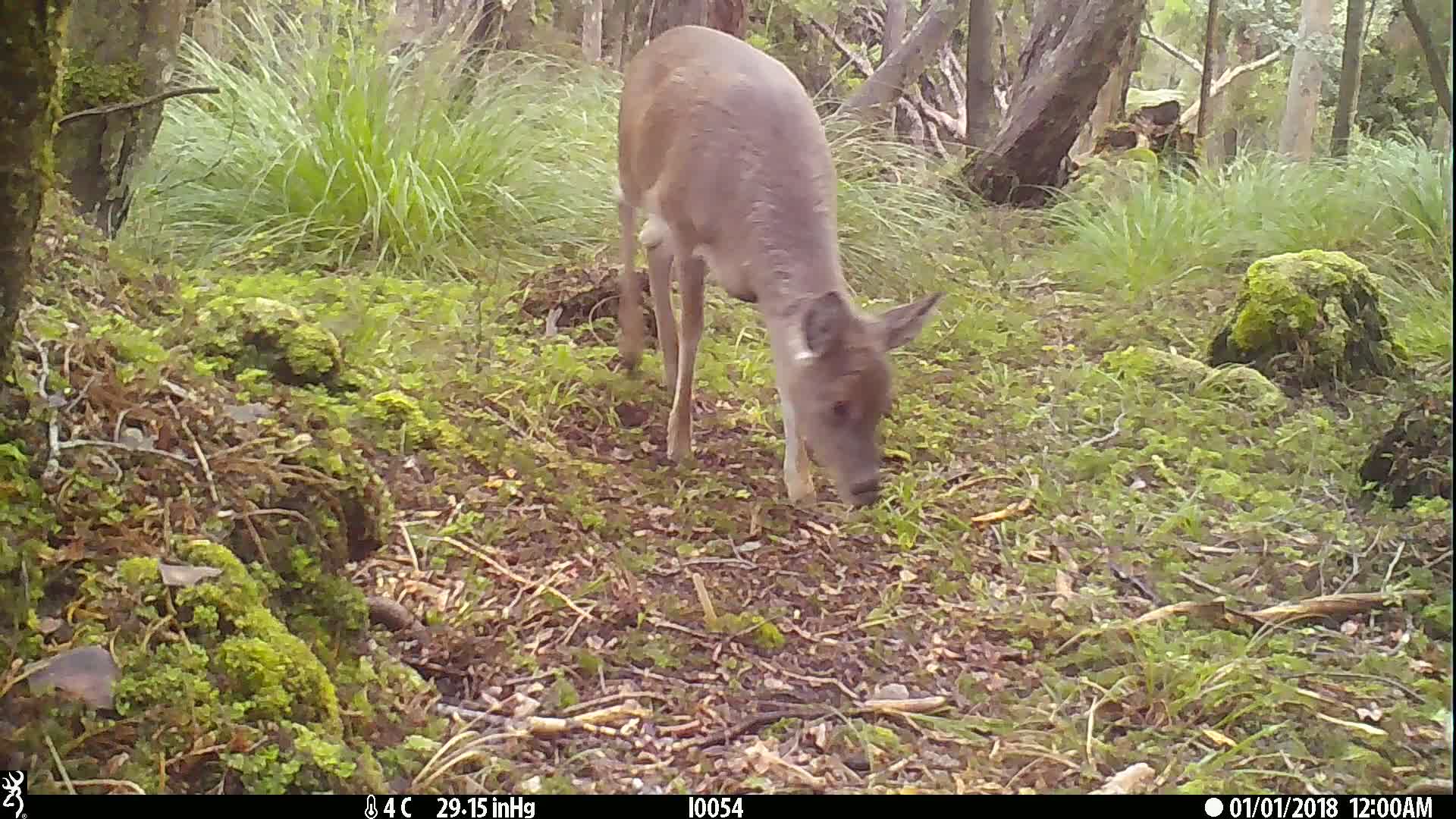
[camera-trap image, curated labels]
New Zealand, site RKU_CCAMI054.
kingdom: Animalia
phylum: Chordata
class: Mammalia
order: Artiodactyla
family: Cervidae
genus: Odocoileus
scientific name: Odocoileus virginianus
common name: white-tailed deer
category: white tailed deer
White tailed deer (white-tailed deer) (Odocoileus virginianus).